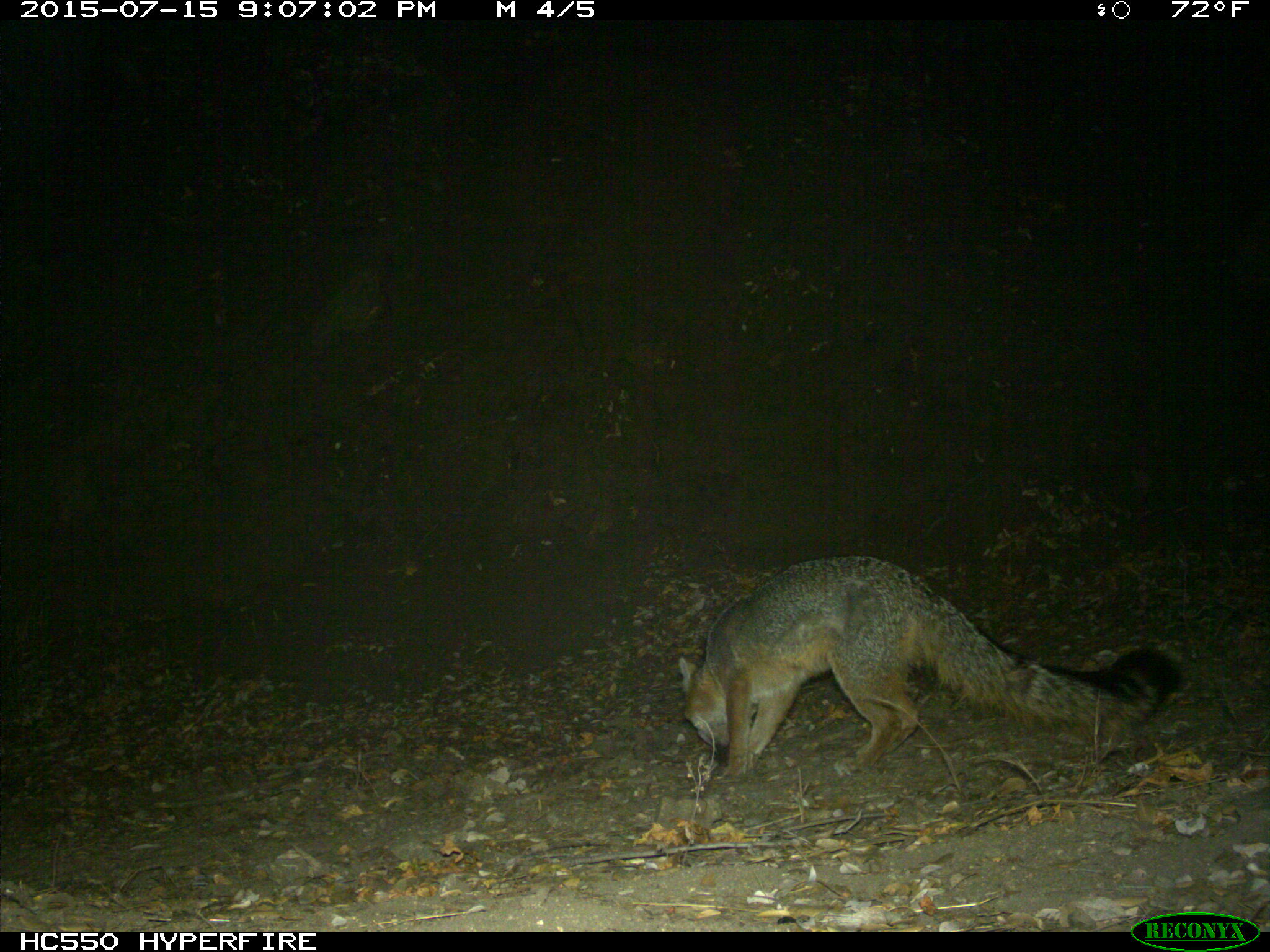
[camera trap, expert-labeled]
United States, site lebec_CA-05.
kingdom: Animalia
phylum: Chordata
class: Mammalia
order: Carnivora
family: Canidae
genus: Urocyon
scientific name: Urocyon cinereoargenteus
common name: gray fox